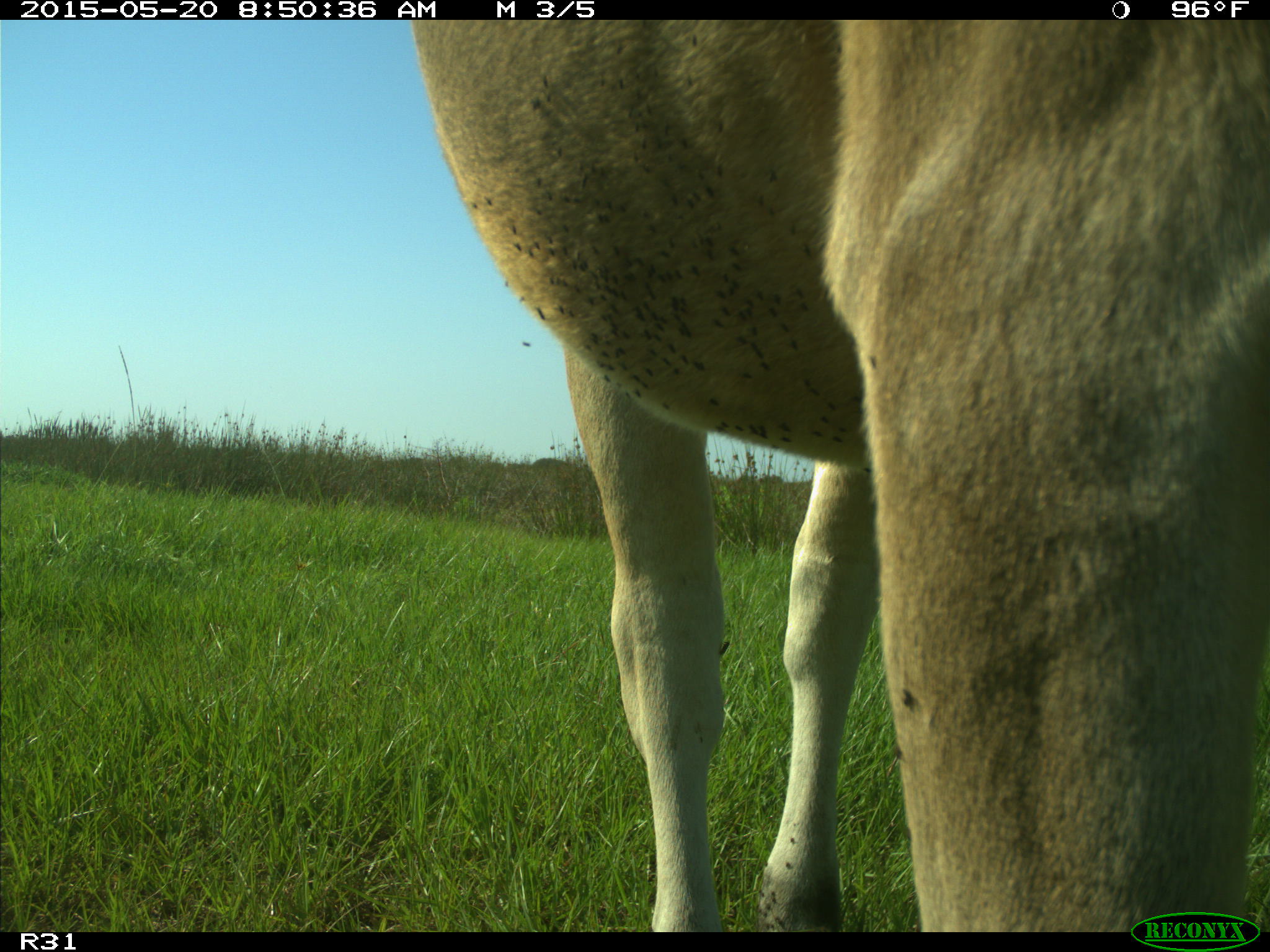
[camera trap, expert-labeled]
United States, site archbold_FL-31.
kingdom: Animalia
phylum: Chordata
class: Mammalia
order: Artiodactyla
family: Bovidae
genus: Bos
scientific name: Bos taurus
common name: domestic cow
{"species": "Bos taurus (domestic cow)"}